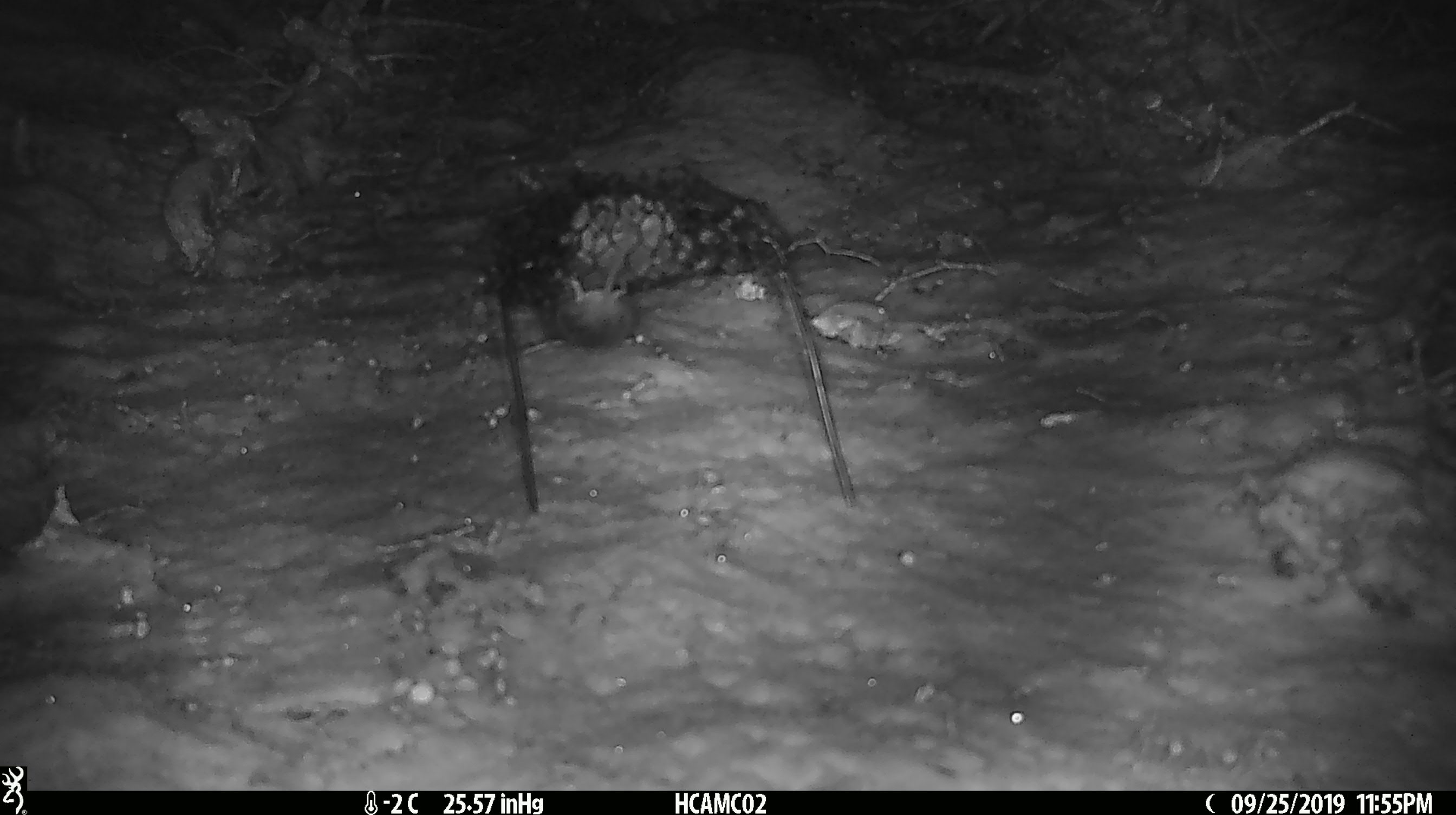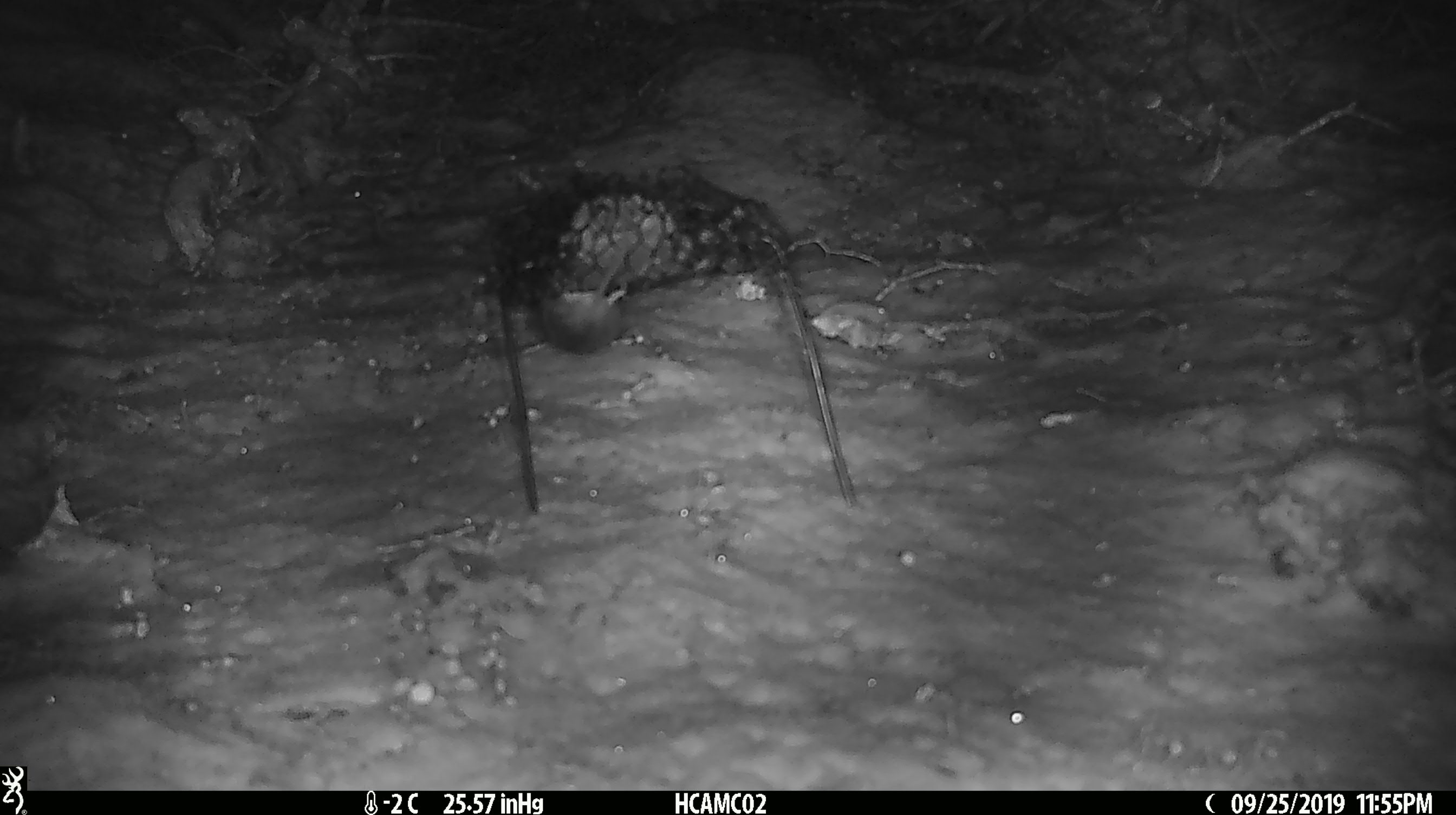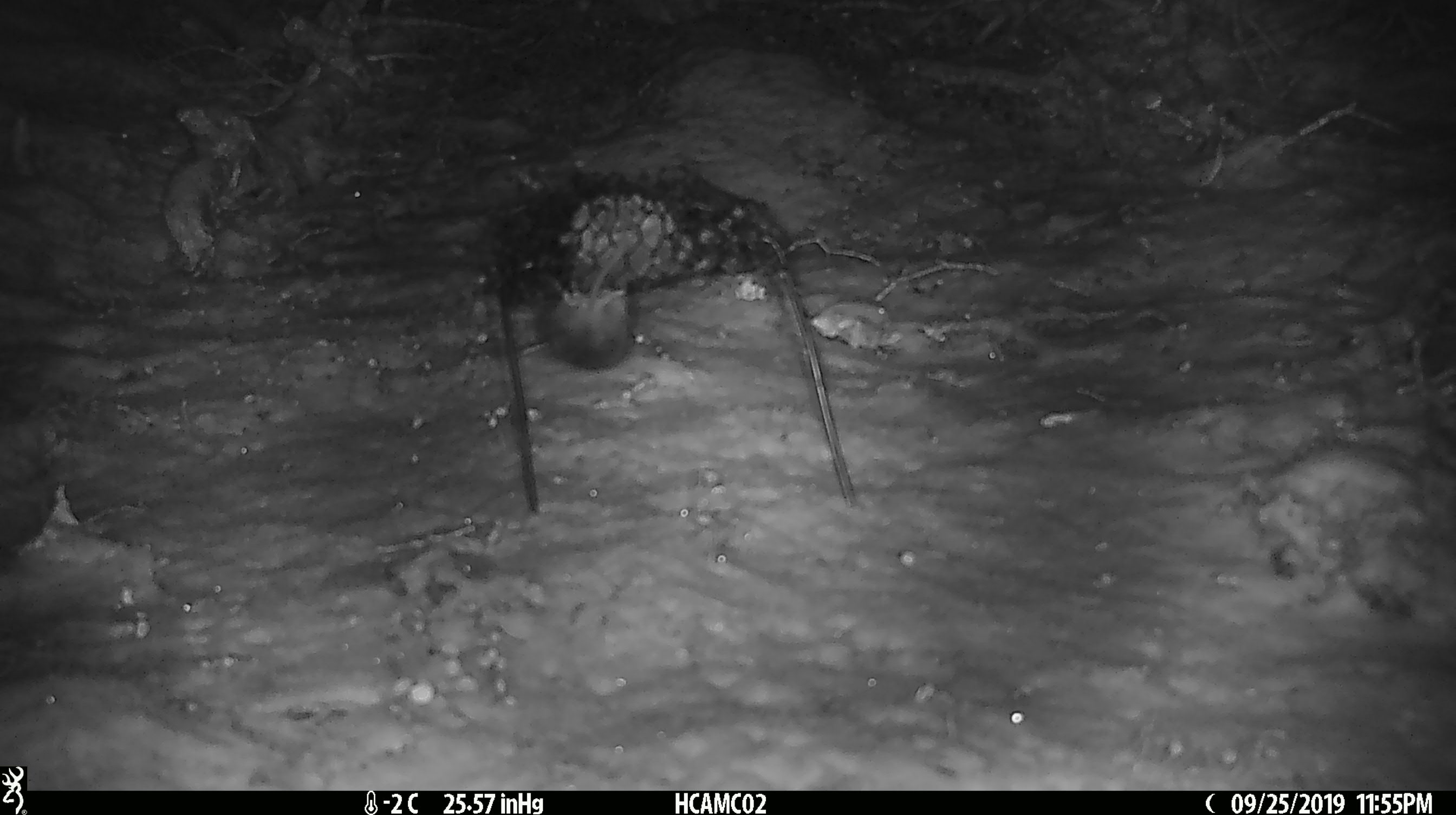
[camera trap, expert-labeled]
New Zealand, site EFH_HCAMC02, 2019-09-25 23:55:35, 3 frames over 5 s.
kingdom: Animalia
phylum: Chordata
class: Mammalia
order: Rodentia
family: Muridae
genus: Mus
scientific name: Mus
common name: mouse